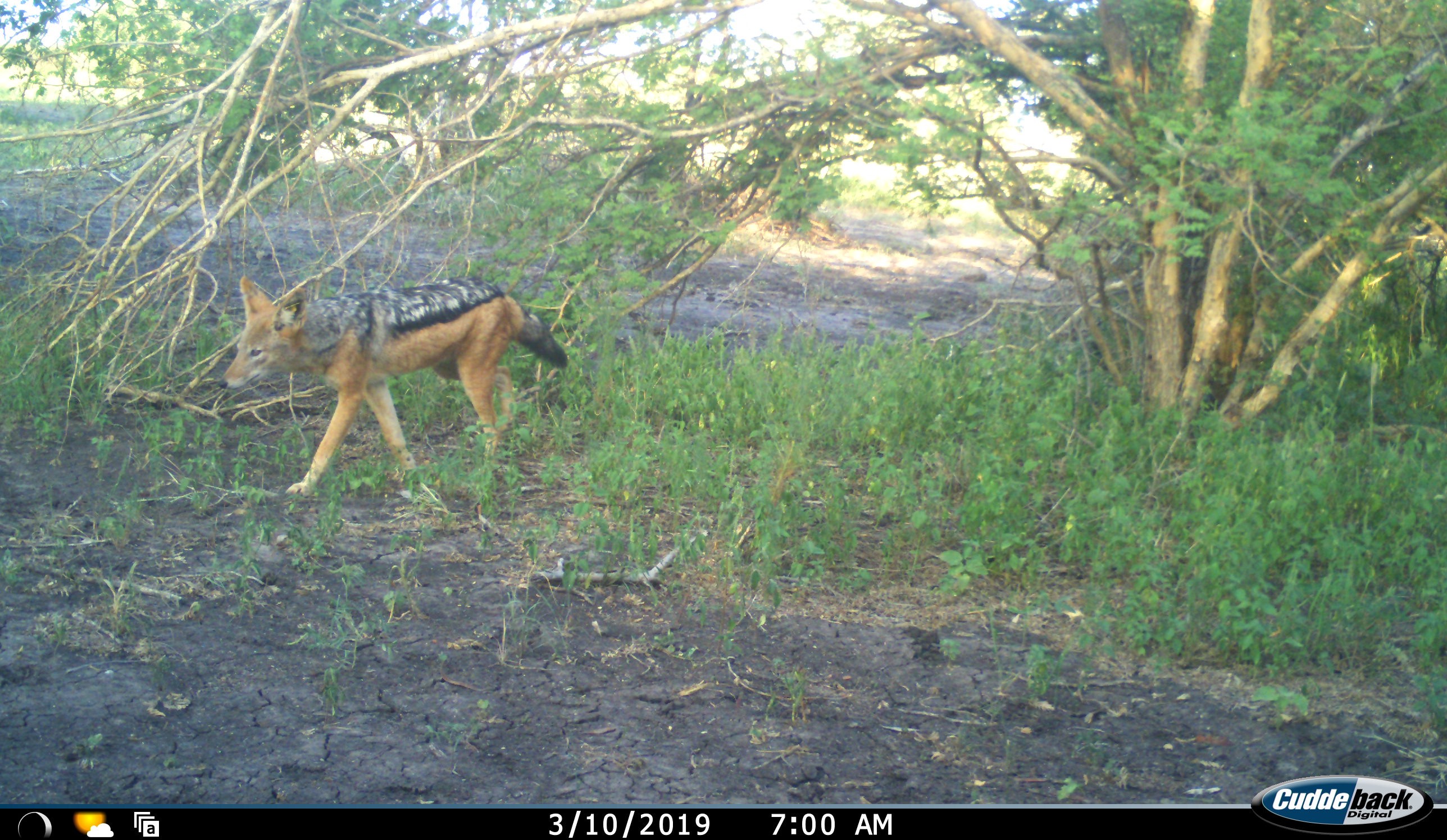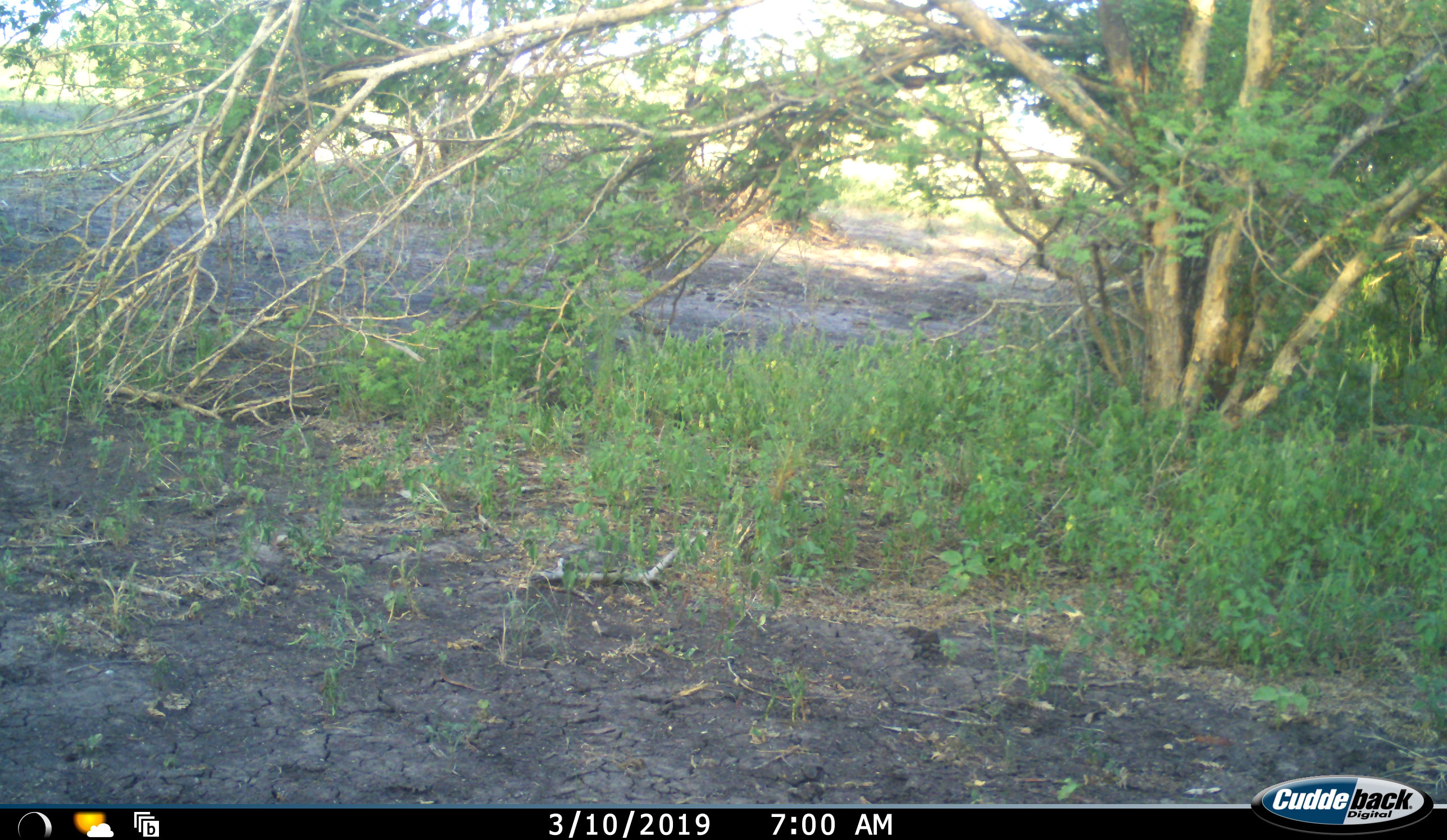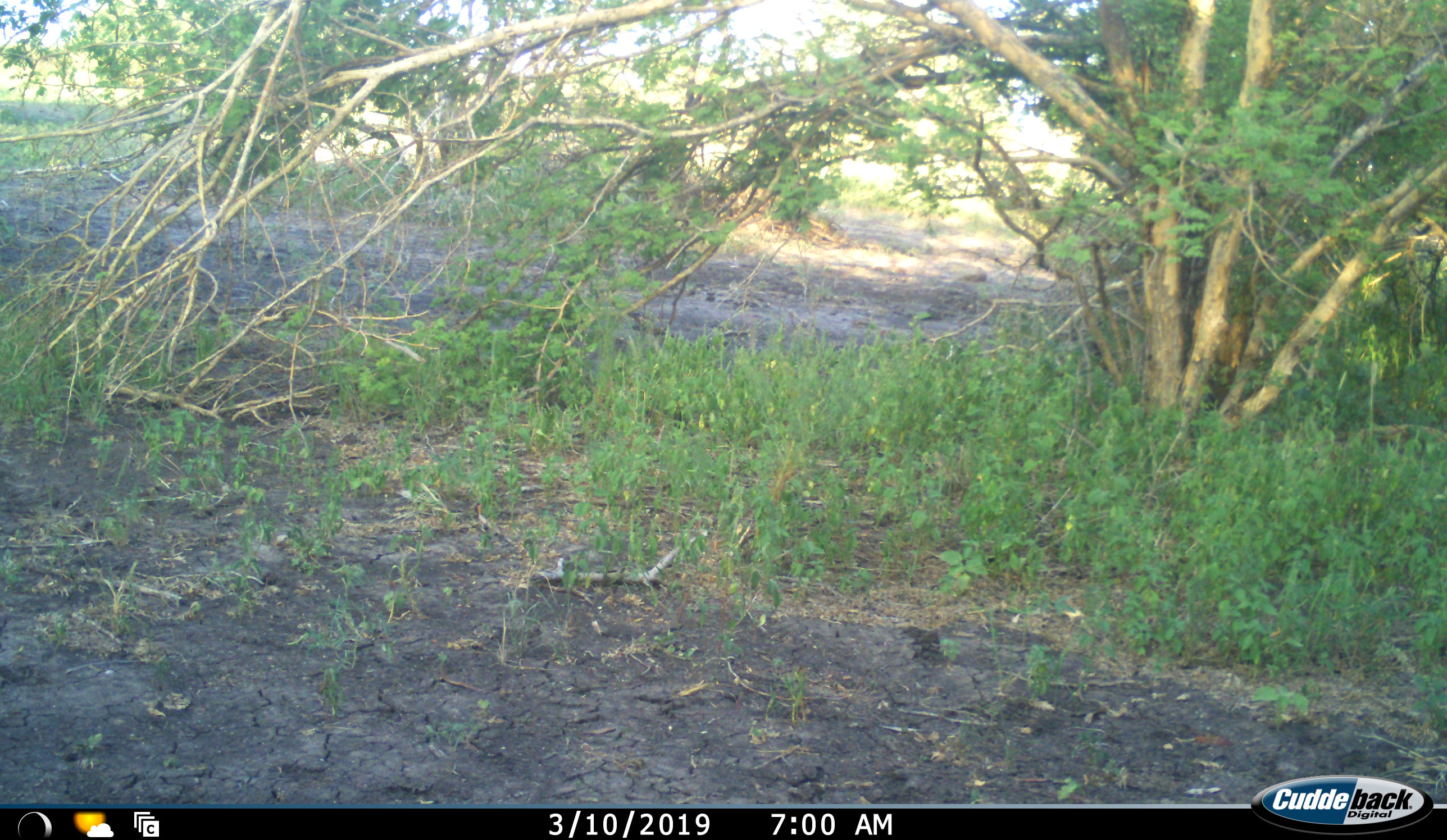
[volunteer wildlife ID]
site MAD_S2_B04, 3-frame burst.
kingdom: Animalia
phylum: Chordata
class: Mammalia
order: Carnivora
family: Canidae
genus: Lupulella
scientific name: Lupulella mesomelas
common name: black-backed jackal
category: jackalblackbacked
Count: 1.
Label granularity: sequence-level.